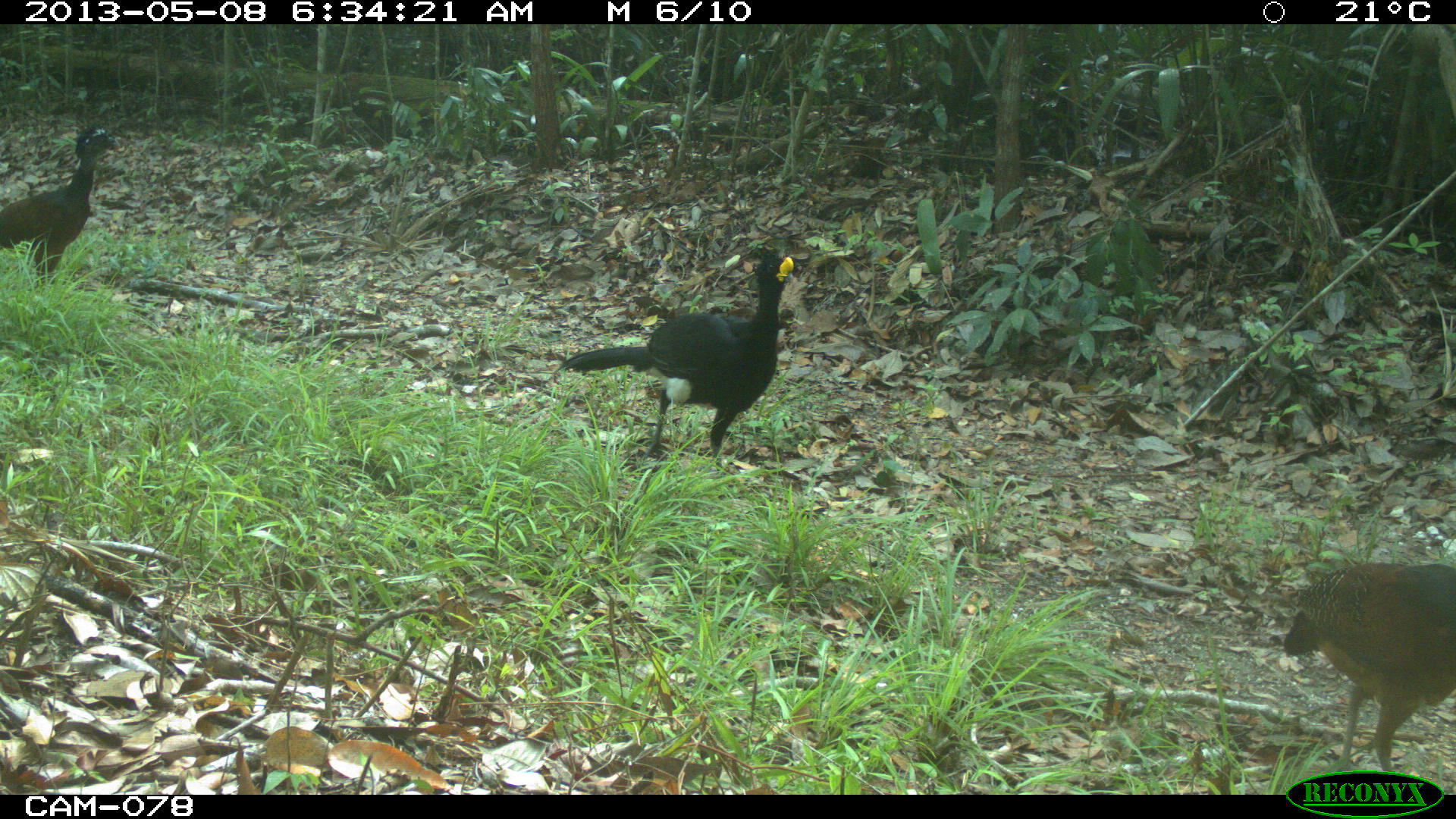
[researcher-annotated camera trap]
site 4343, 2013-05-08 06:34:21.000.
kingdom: Animalia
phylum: Chordata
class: Aves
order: Galliformes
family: Cracidae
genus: Crax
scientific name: Crax rubra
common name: great curassow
Crax rubra (great curassow), count 3.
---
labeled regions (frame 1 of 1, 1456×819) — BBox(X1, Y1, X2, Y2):
crax rubra: BBox(551, 252, 798, 470); BBox(1281, 560, 1456, 783); BBox(0, 125, 125, 292)